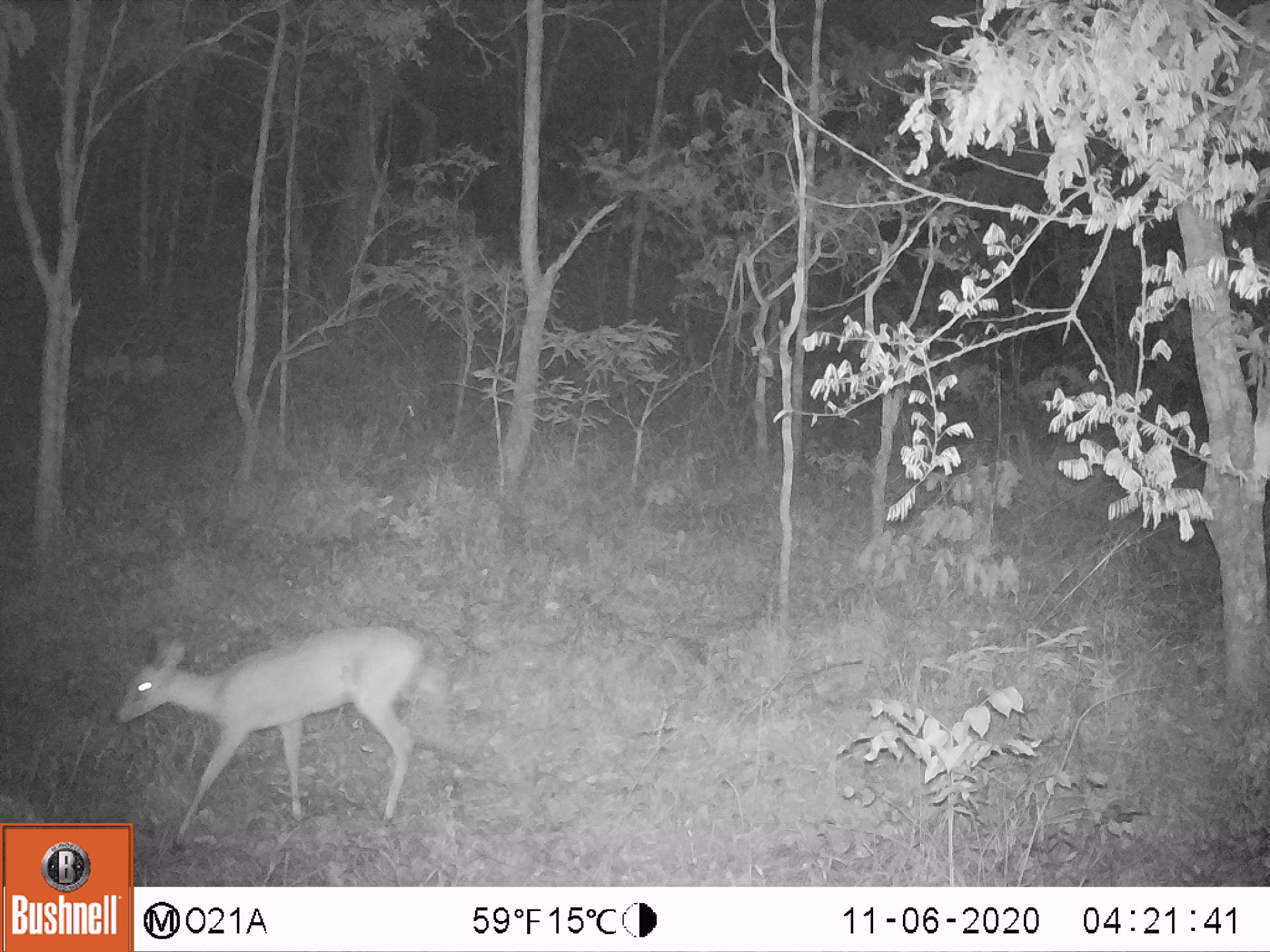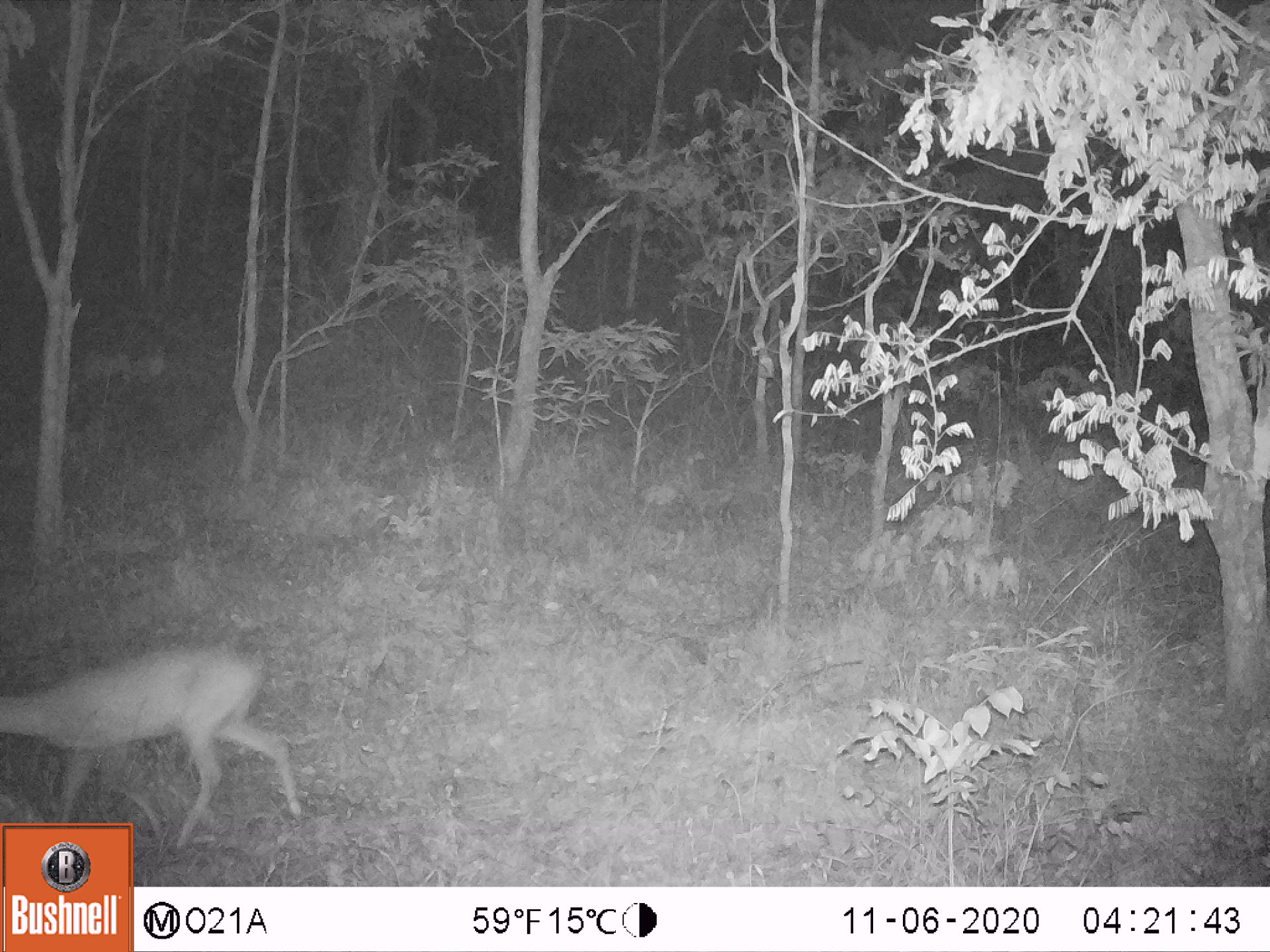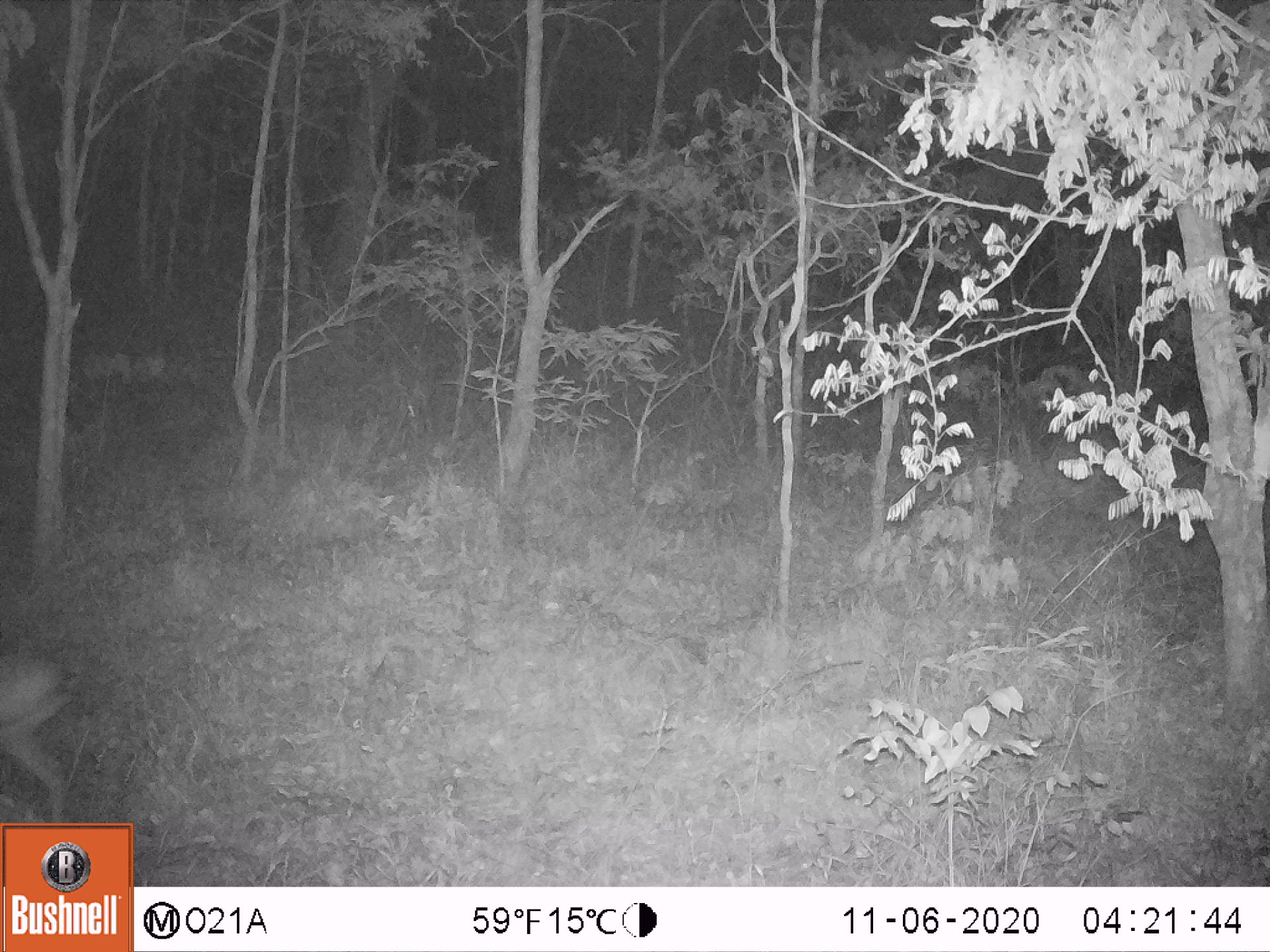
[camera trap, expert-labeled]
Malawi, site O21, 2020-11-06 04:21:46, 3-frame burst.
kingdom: Animalia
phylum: Chordata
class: Mammalia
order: Artiodactyla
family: Bovidae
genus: Sylvicapra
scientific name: Sylvicapra grimmia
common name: common duiker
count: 1